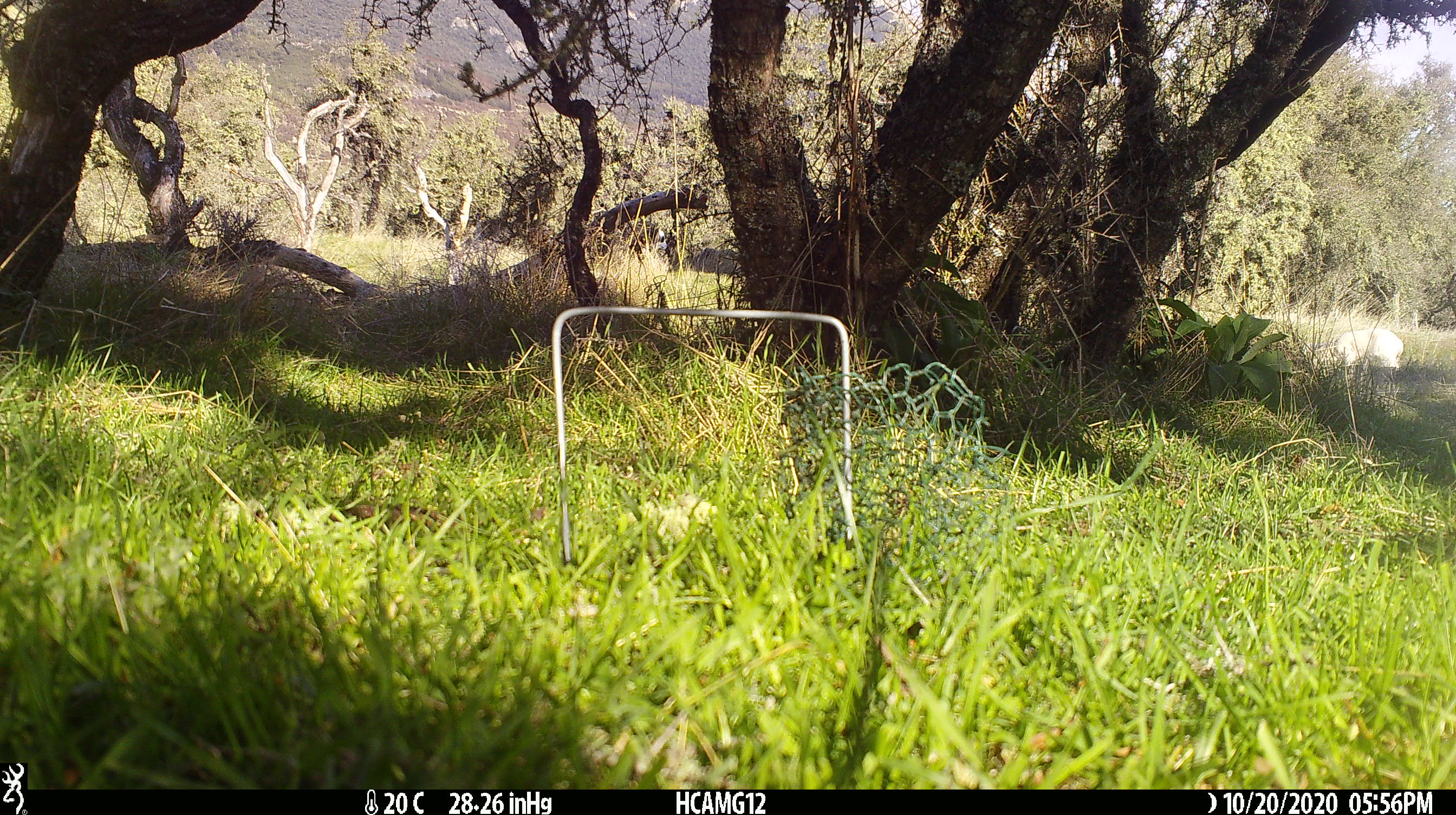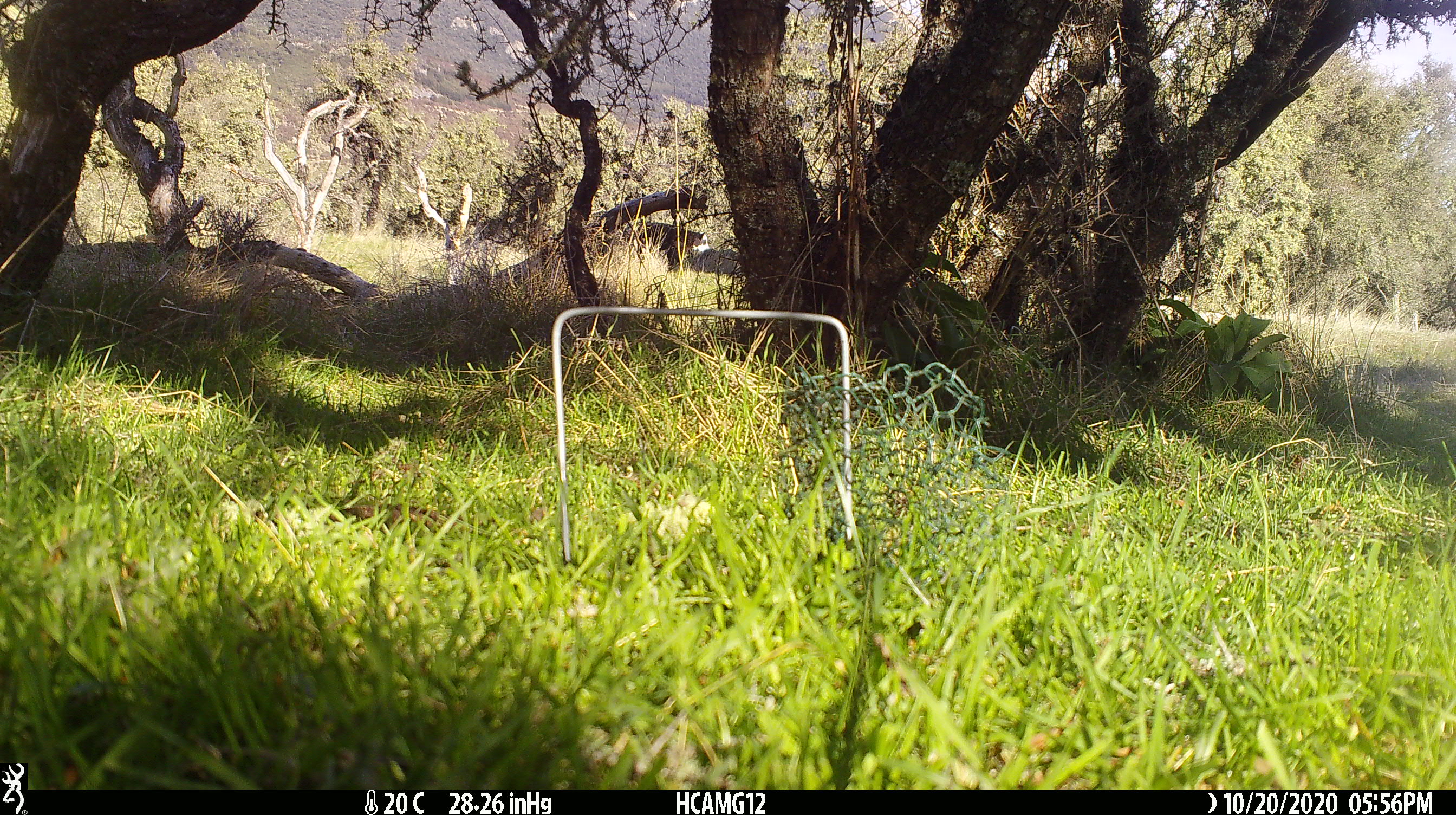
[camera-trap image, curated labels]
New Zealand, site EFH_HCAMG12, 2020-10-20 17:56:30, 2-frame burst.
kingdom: Animalia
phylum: Chordata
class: Mammalia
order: Artiodactyla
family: Bovidae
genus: Ovis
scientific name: Ovis aries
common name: domestic sheep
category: sheep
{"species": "sheep (domestic sheep) (Ovis aries)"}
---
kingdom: Animalia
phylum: Chordata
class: Mammalia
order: Artiodactyla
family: Bovidae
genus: Bos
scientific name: Bos taurus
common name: domestic cow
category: cow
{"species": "cow (domestic cow) (Bos taurus)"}